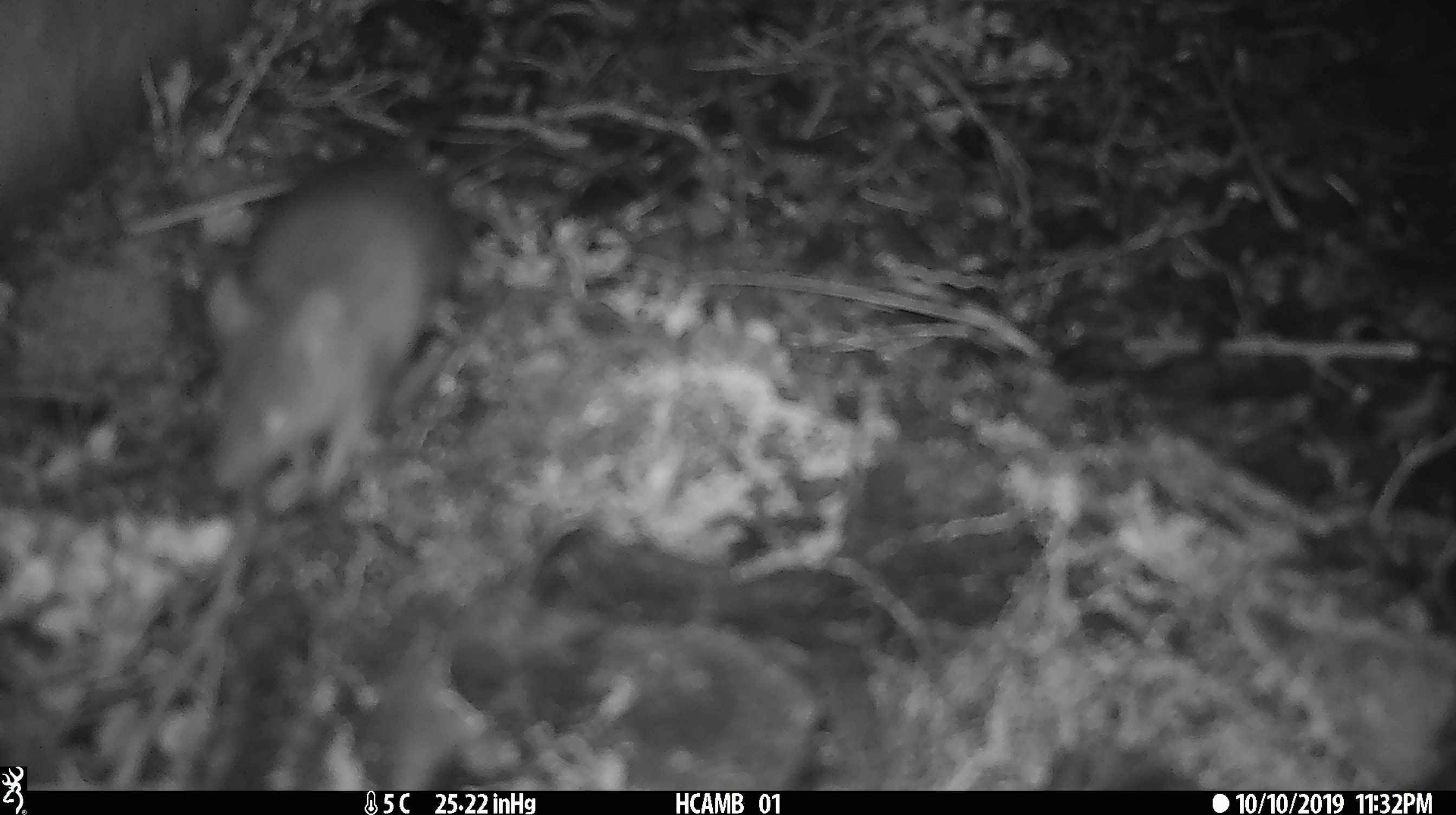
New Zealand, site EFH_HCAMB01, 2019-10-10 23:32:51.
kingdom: Animalia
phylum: Chordata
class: Mammalia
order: Rodentia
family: Muridae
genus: Mus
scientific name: Mus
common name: mouse